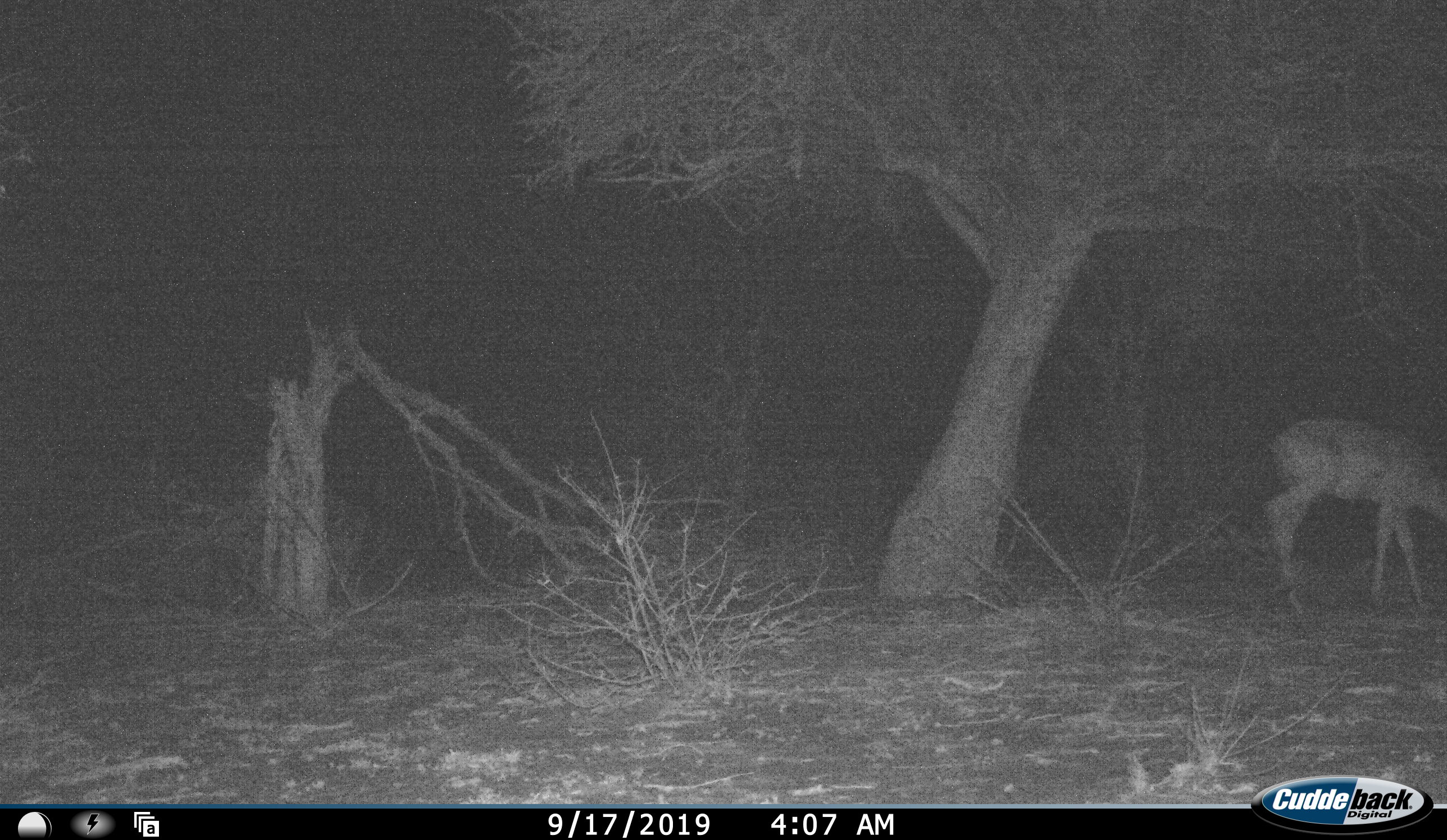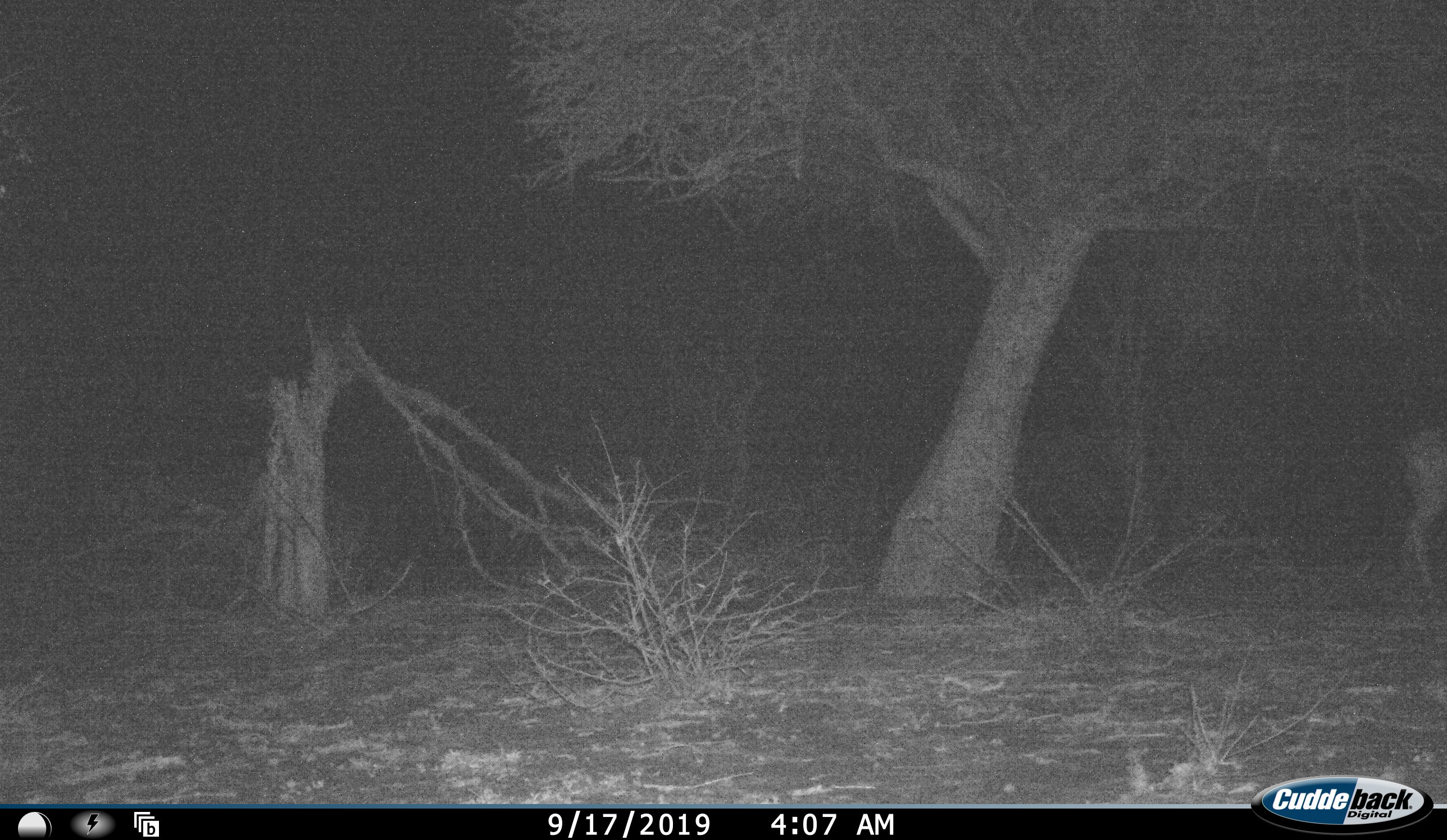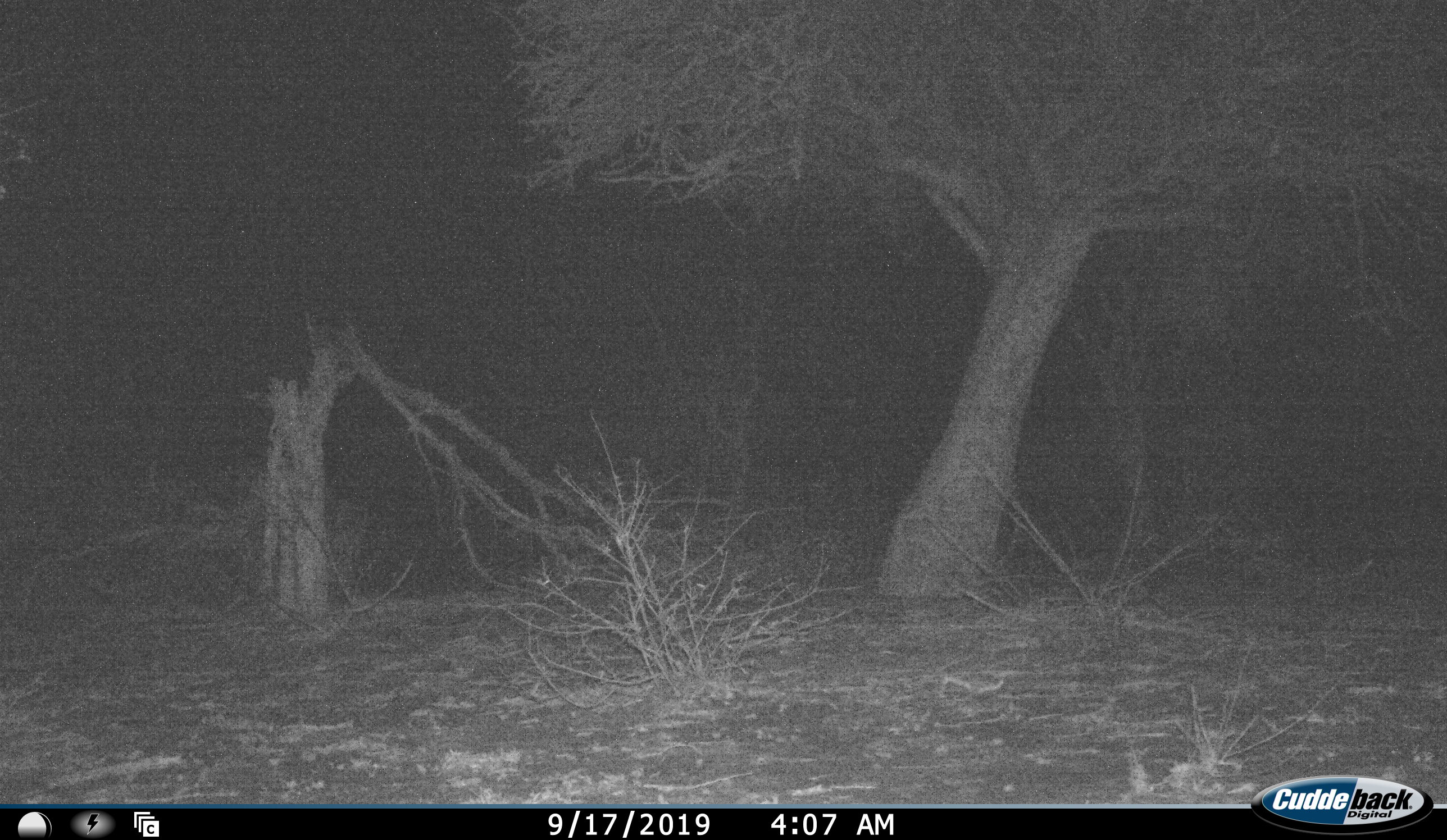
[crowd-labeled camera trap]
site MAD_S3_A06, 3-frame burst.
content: unidentified animal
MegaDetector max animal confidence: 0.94